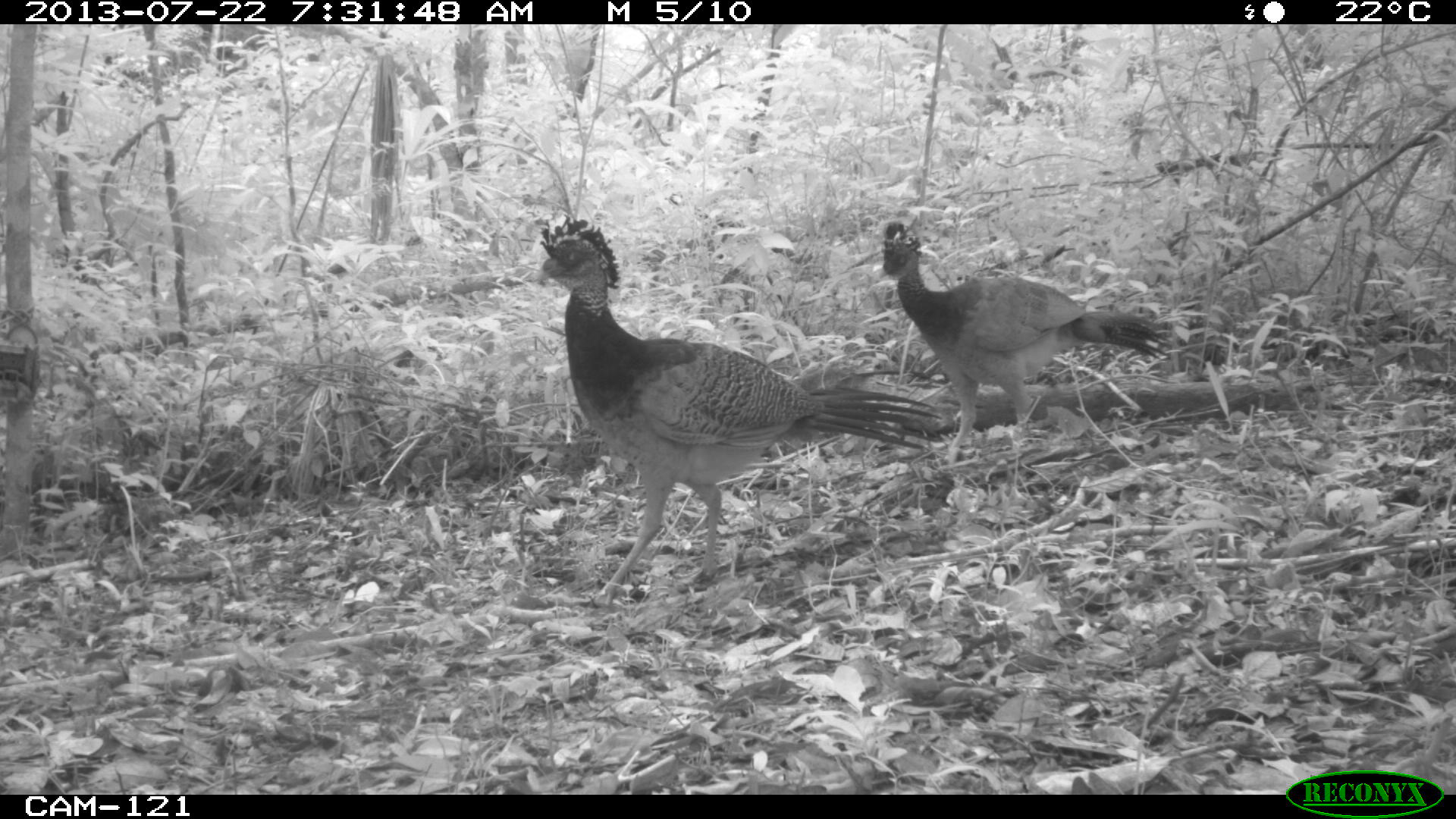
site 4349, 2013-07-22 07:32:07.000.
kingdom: Animalia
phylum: Chordata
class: Aves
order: Galliformes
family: Cracidae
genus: Crax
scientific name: Crax rubra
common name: great curassow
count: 4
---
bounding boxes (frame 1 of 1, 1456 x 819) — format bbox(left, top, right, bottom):
crax rubra: bbox(533, 214, 946, 605); bbox(874, 220, 1173, 452)